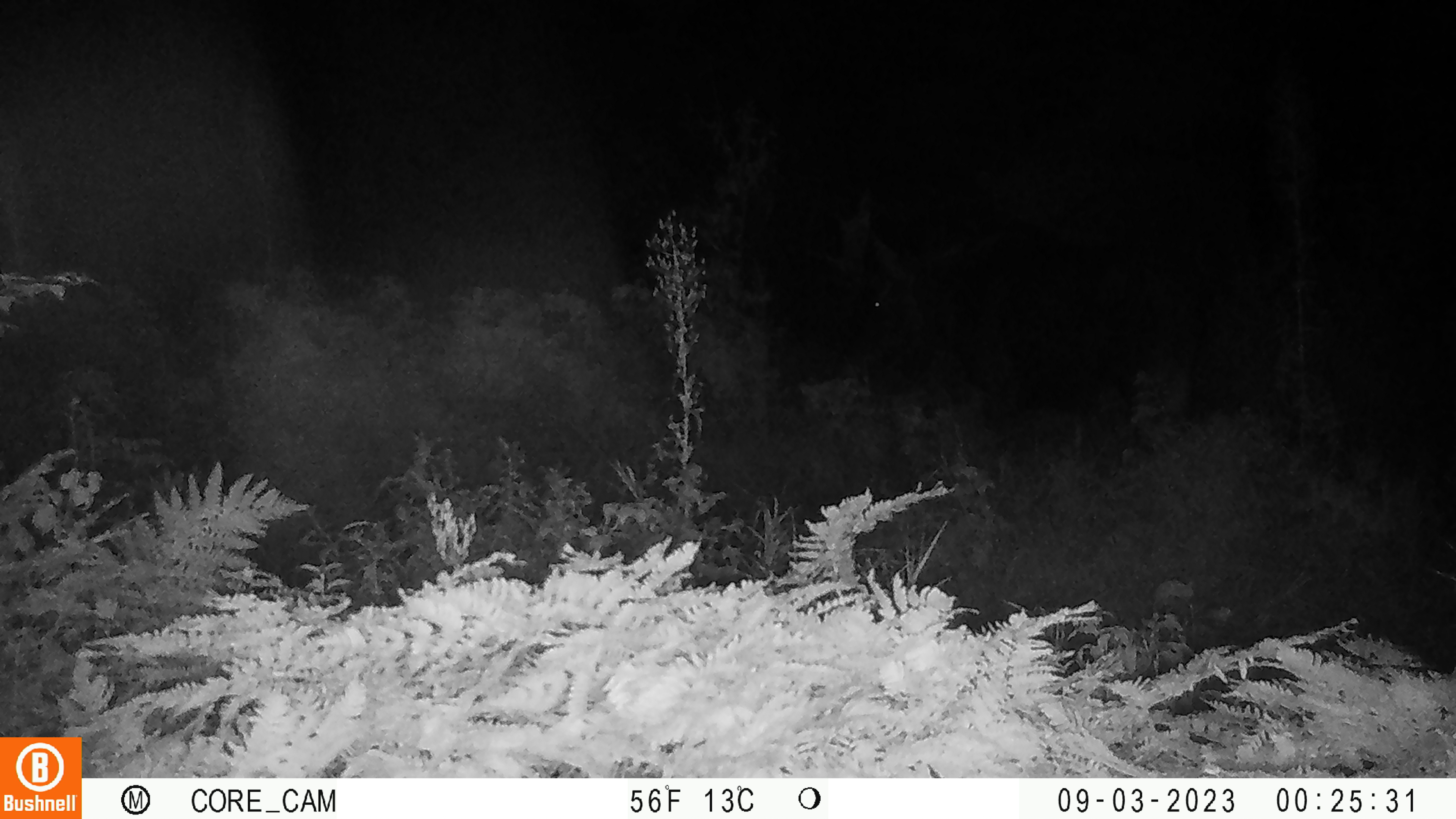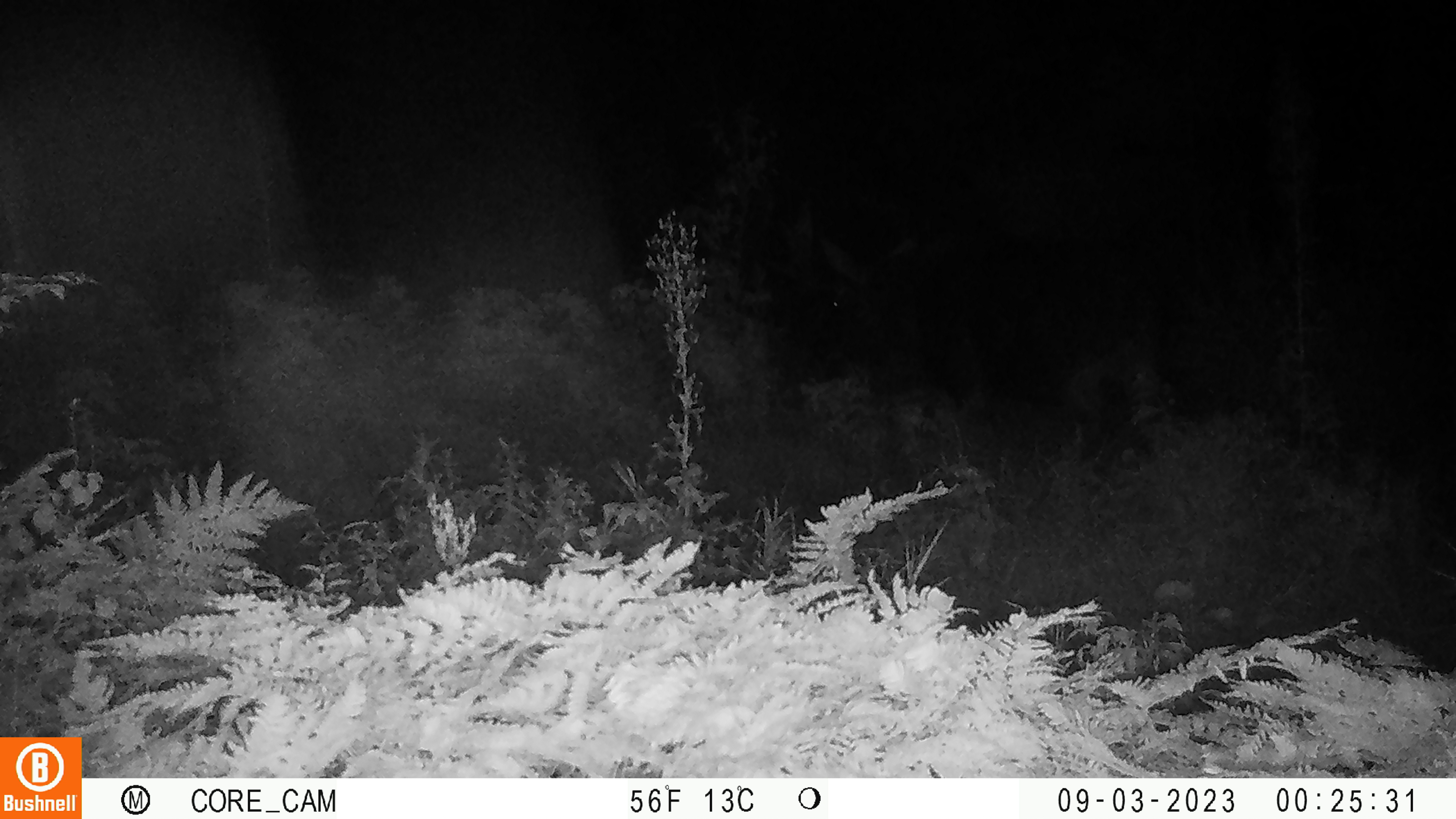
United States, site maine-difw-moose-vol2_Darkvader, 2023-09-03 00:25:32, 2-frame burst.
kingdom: Animalia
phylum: Chordata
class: Mammalia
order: Artiodactyla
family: Cervidae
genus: Alces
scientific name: Alces alces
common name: moose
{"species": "moose (Alces alces)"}